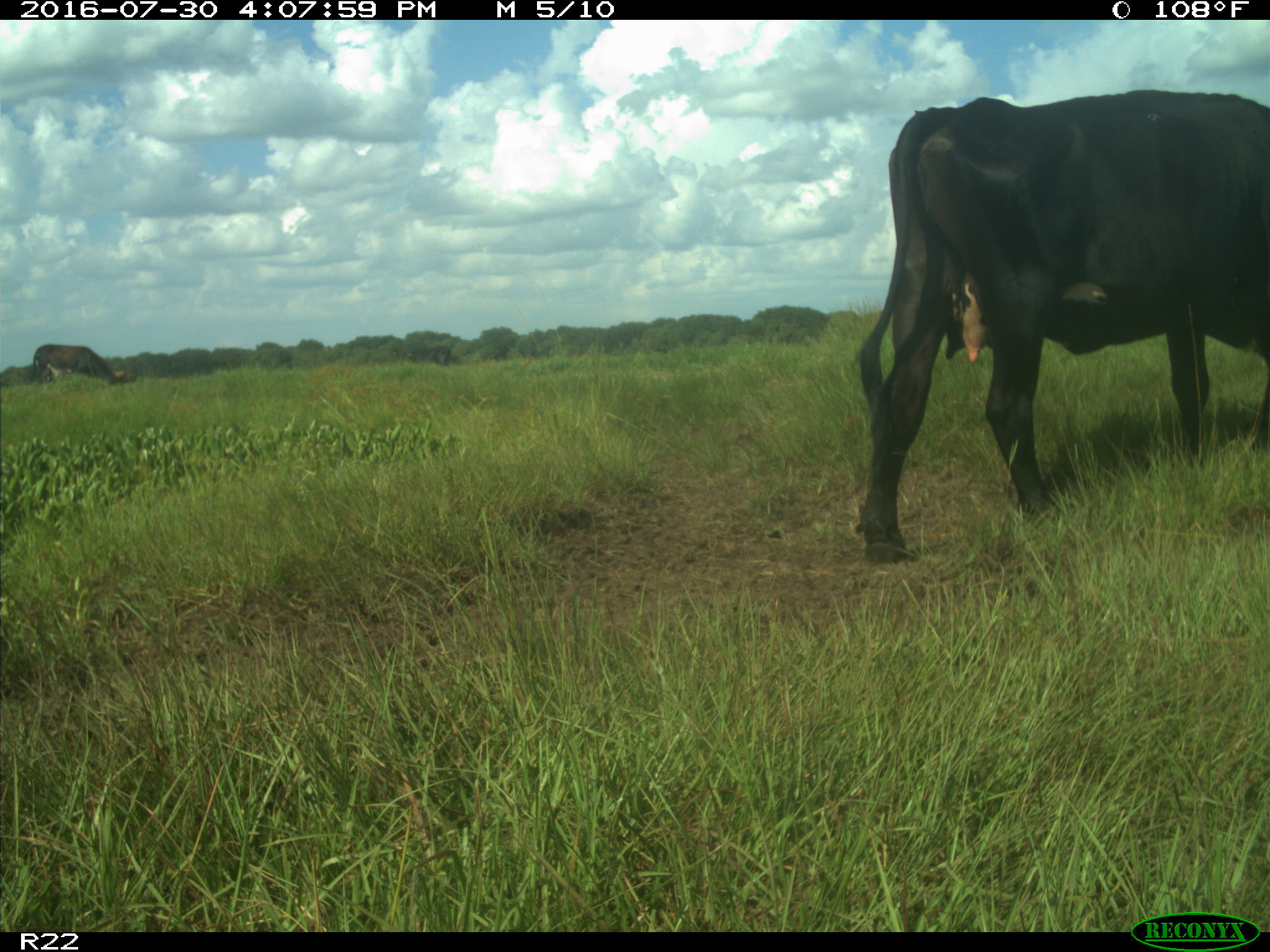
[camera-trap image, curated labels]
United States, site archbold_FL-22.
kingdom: Animalia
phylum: Chordata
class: Mammalia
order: Artiodactyla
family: Bovidae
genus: Bos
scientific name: Bos taurus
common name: domestic cow